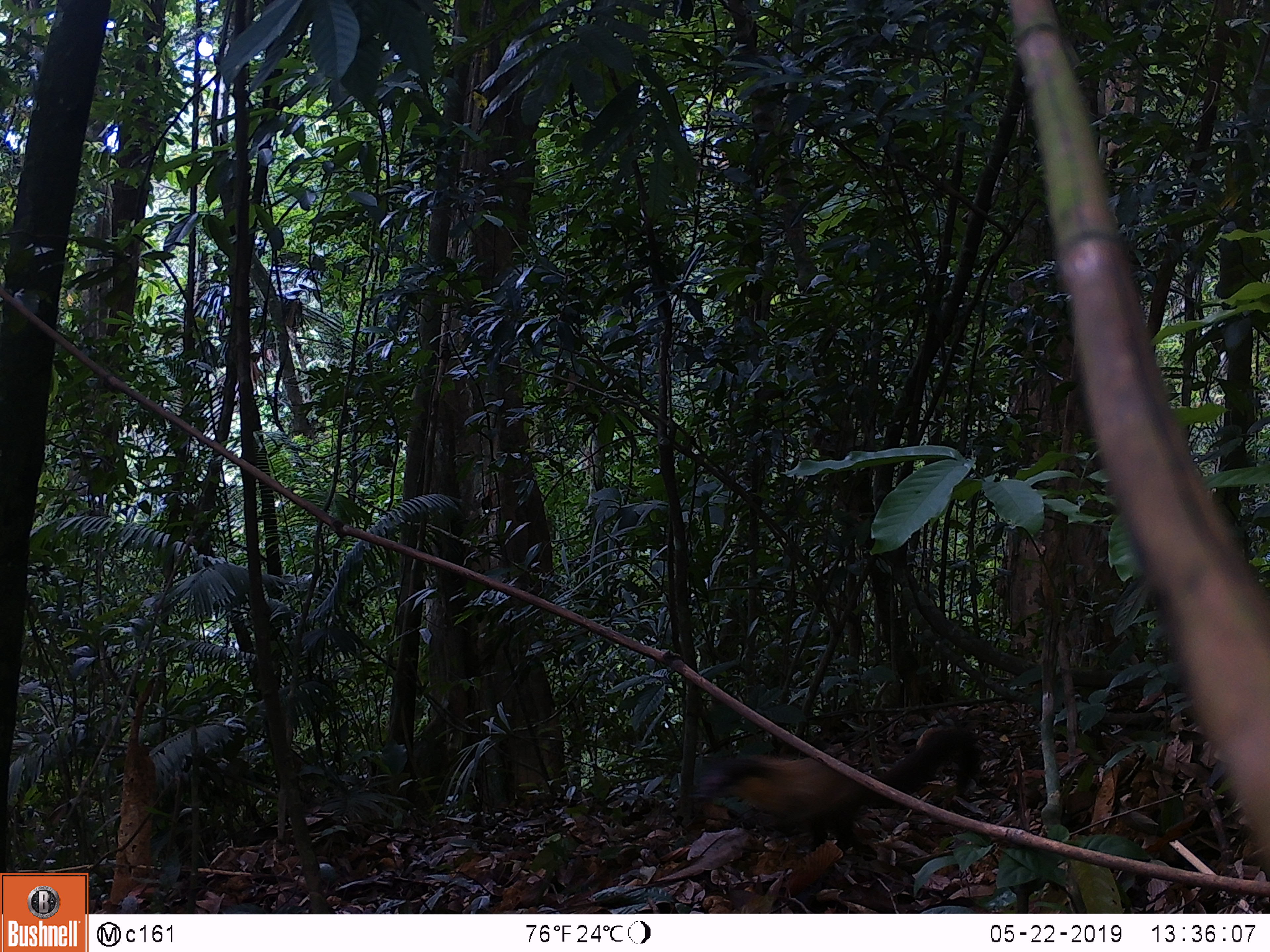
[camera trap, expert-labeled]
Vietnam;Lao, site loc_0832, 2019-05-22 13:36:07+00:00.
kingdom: Animalia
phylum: Chordata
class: Mammalia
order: Carnivora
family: Mustelidae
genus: Martes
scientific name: Martes flavigula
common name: yellow-throated marten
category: yellow throated marten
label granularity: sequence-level